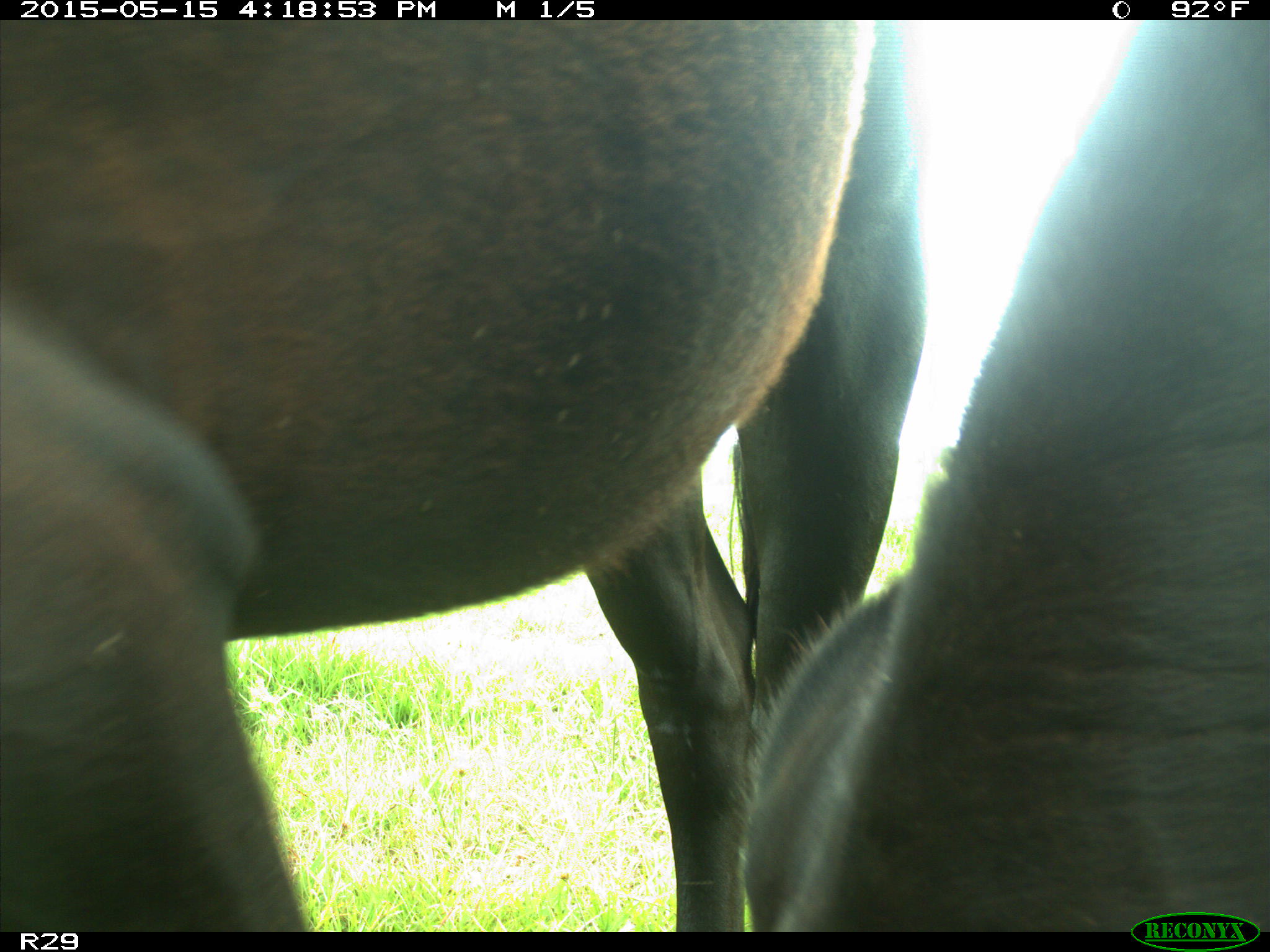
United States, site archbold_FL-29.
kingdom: Animalia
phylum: Chordata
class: Mammalia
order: Artiodactyla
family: Bovidae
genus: Bos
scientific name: Bos taurus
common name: domestic cow